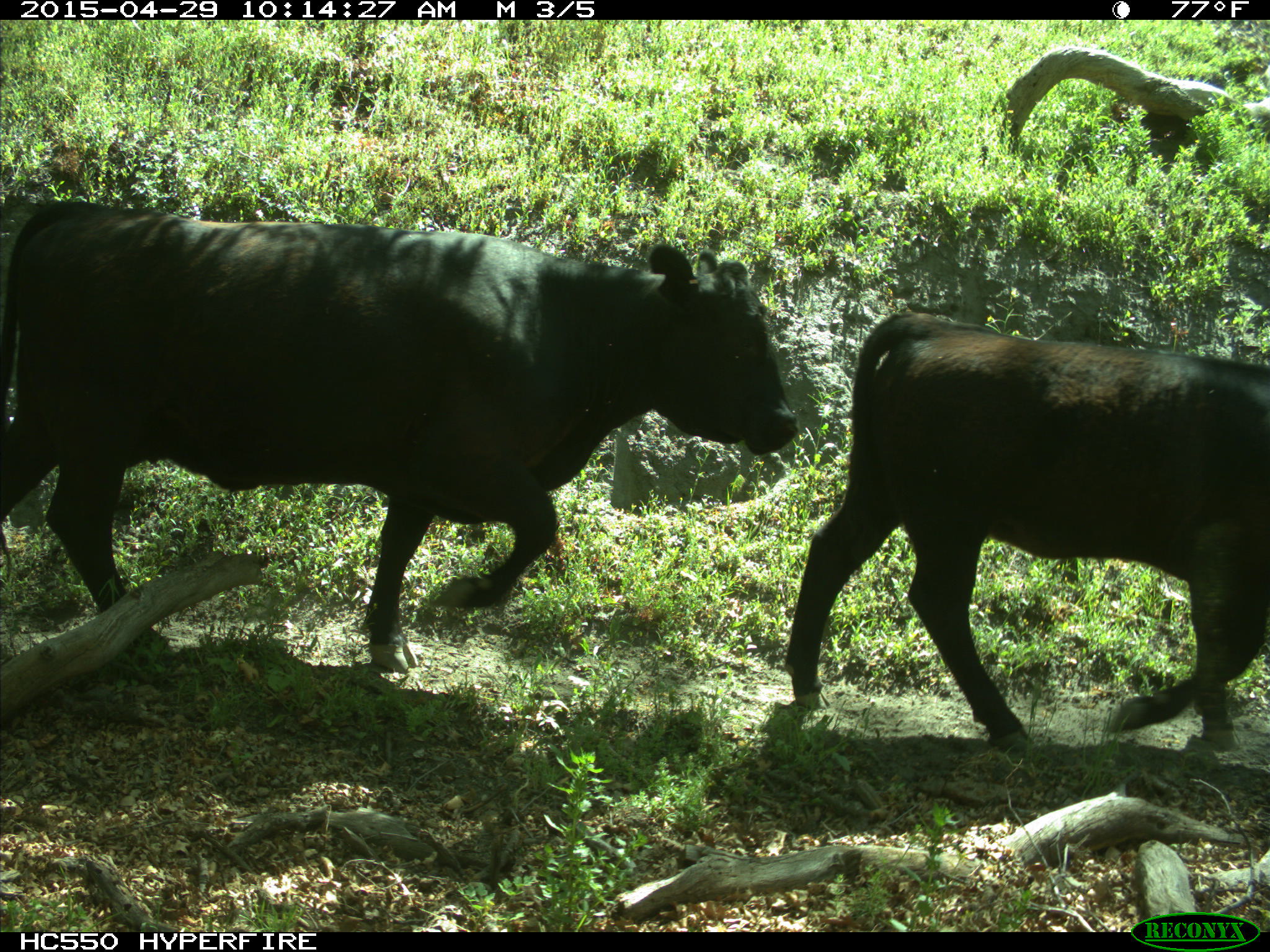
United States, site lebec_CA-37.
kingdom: Animalia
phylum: Chordata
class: Mammalia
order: Artiodactyla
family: Bovidae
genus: Bos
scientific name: Bos taurus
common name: domestic cow